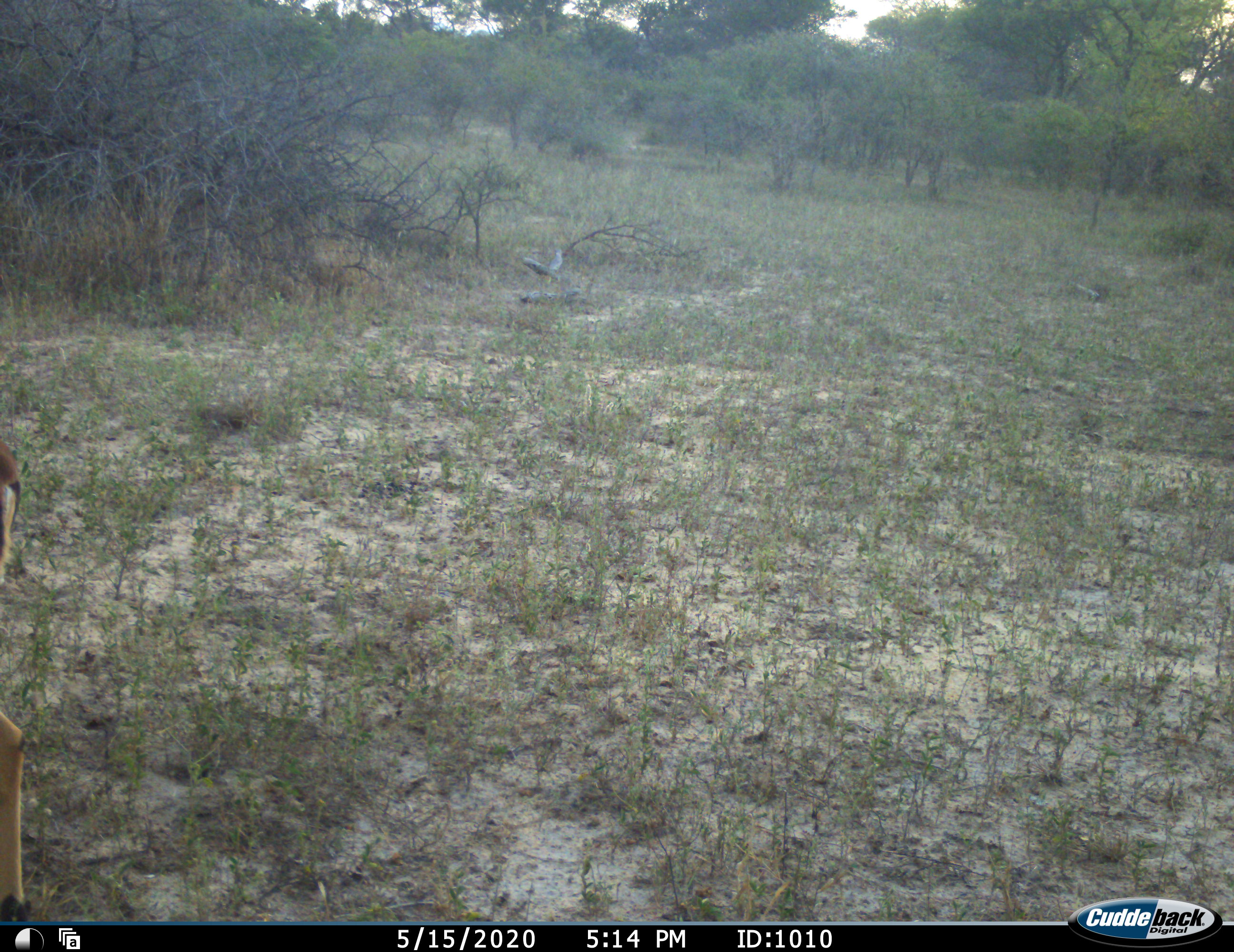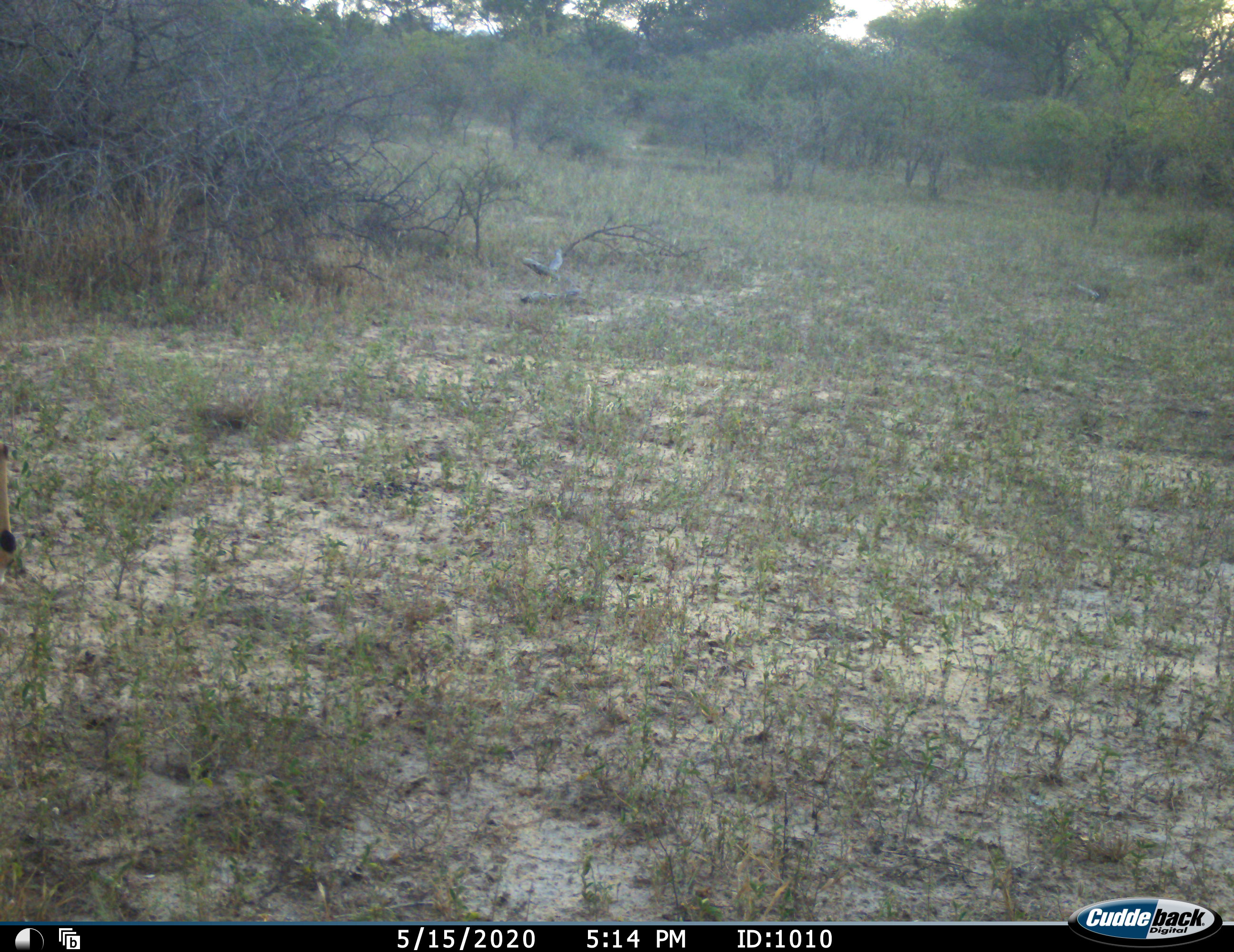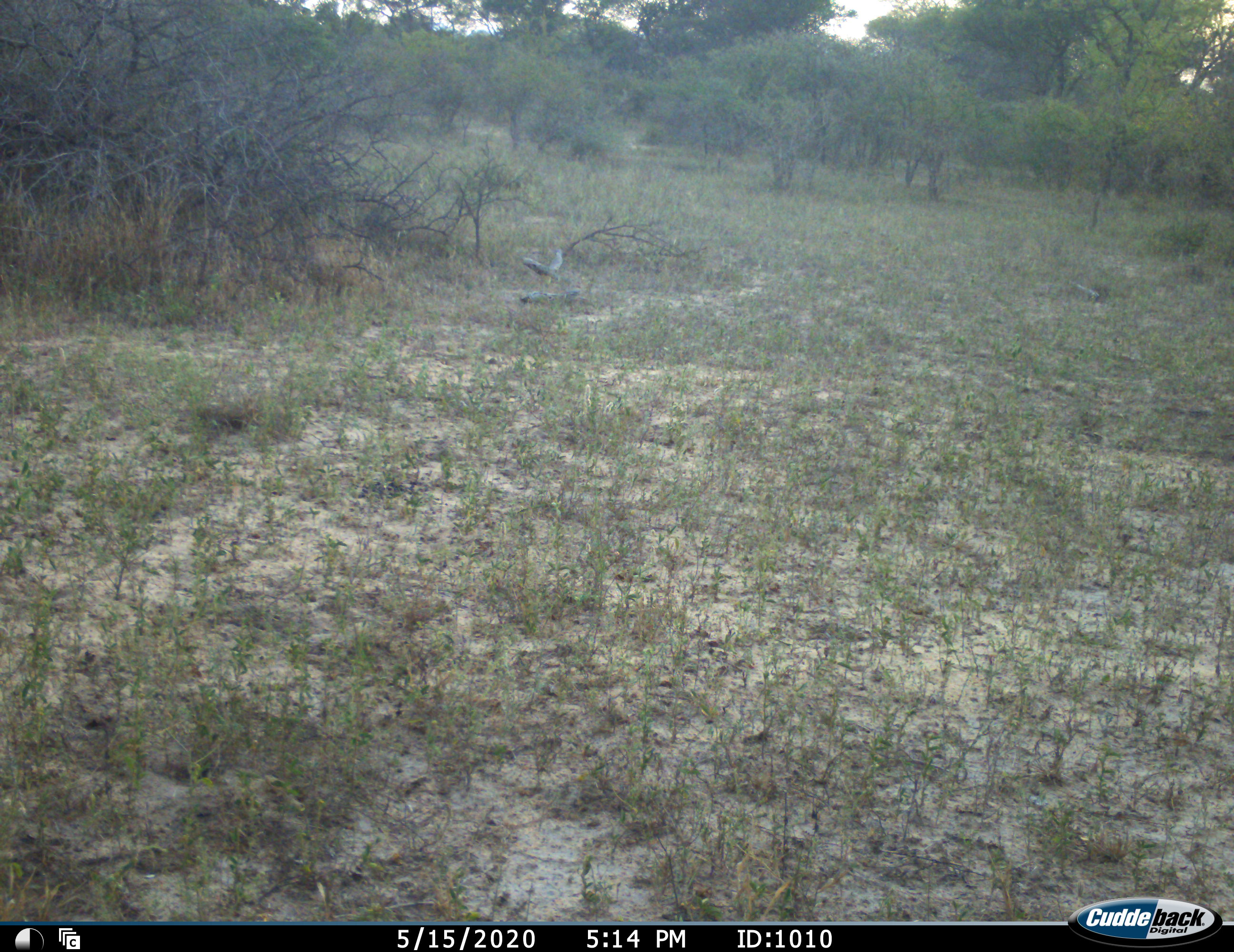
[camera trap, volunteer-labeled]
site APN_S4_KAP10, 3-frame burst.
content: unidentified animal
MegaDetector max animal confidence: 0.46